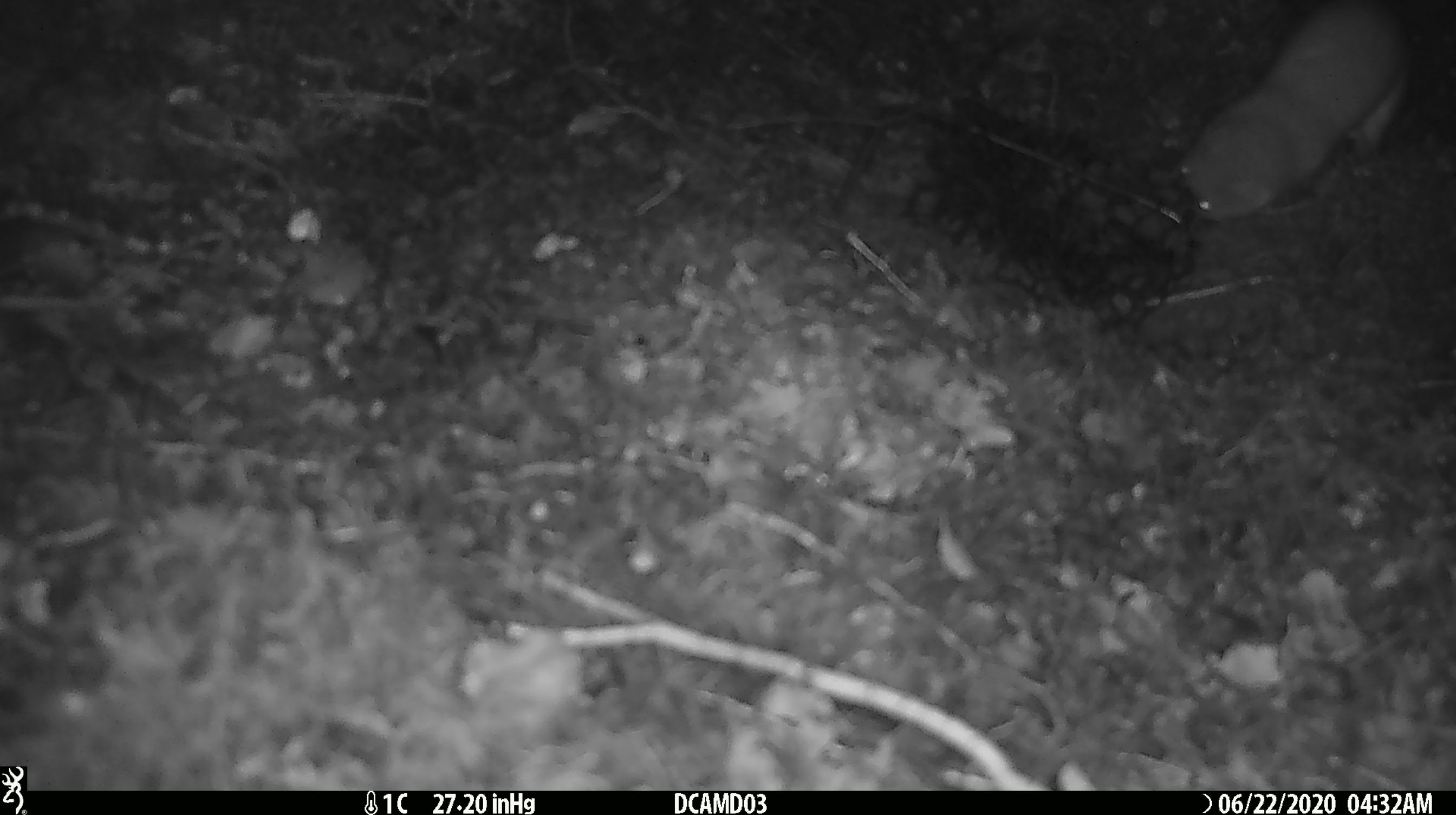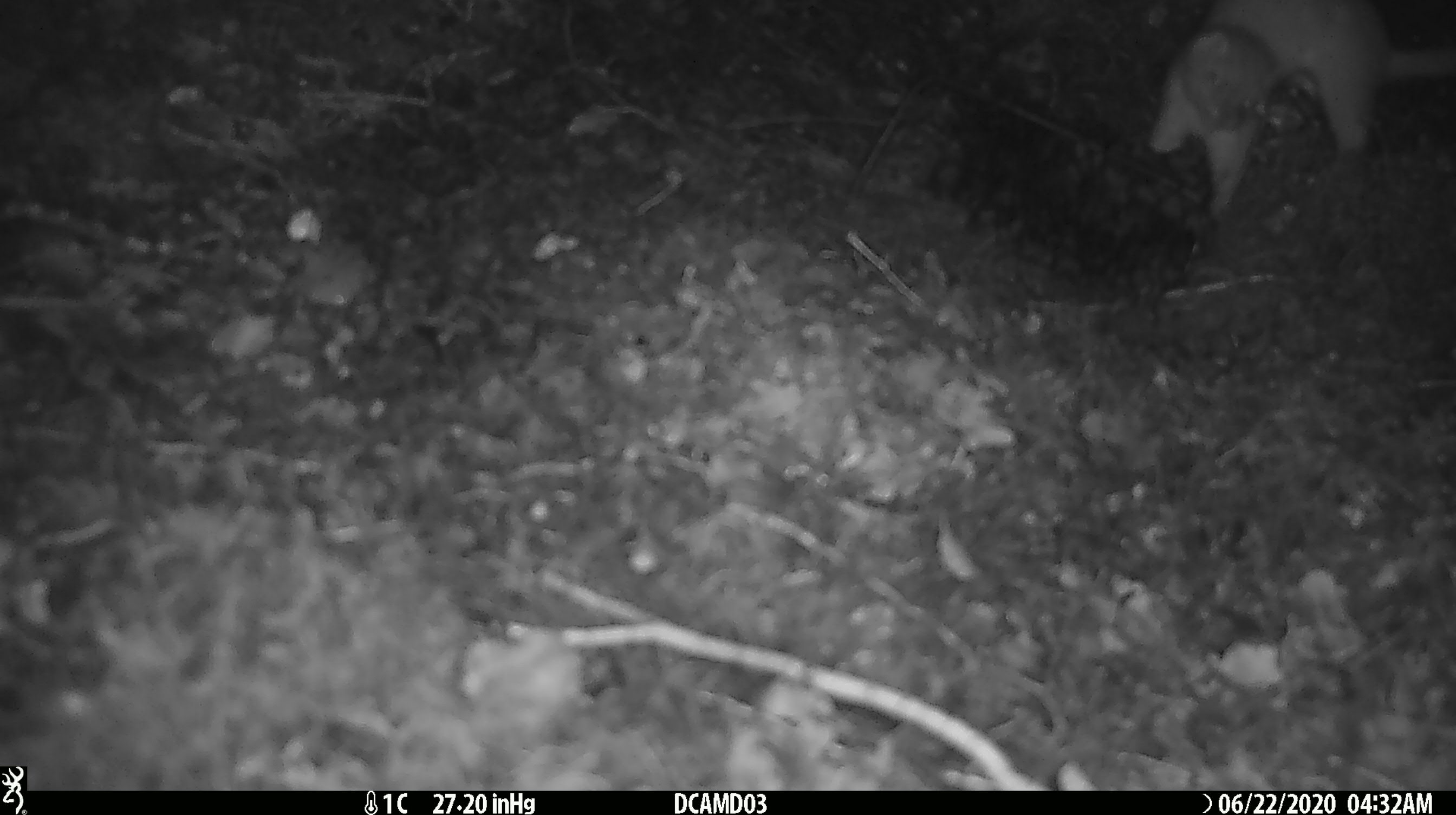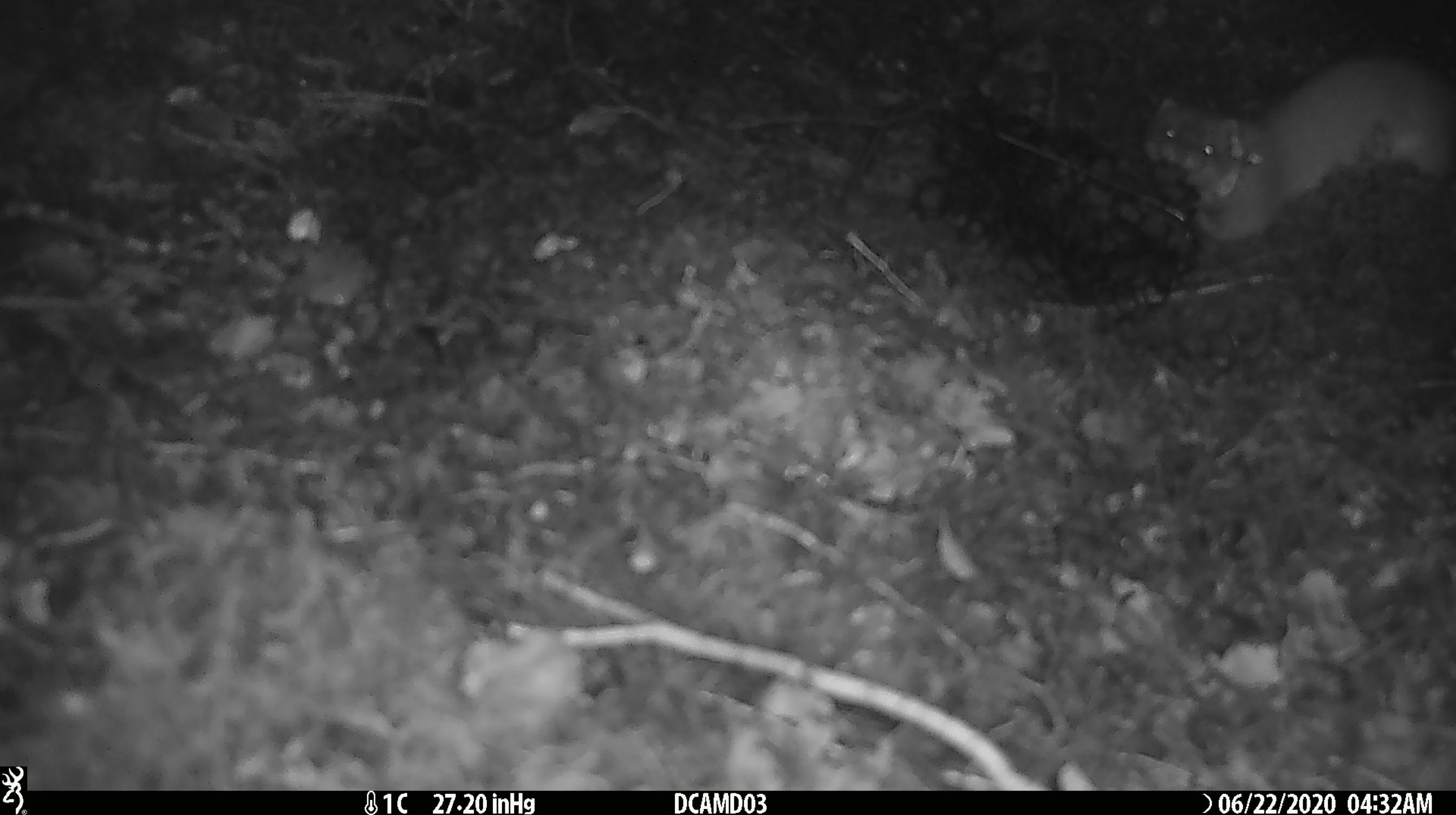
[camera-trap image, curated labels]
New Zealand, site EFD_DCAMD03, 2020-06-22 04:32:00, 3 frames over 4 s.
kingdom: Animalia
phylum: Chordata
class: Mammalia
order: Carnivora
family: Mustelidae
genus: Mustela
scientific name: Mustela erminea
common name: stoat